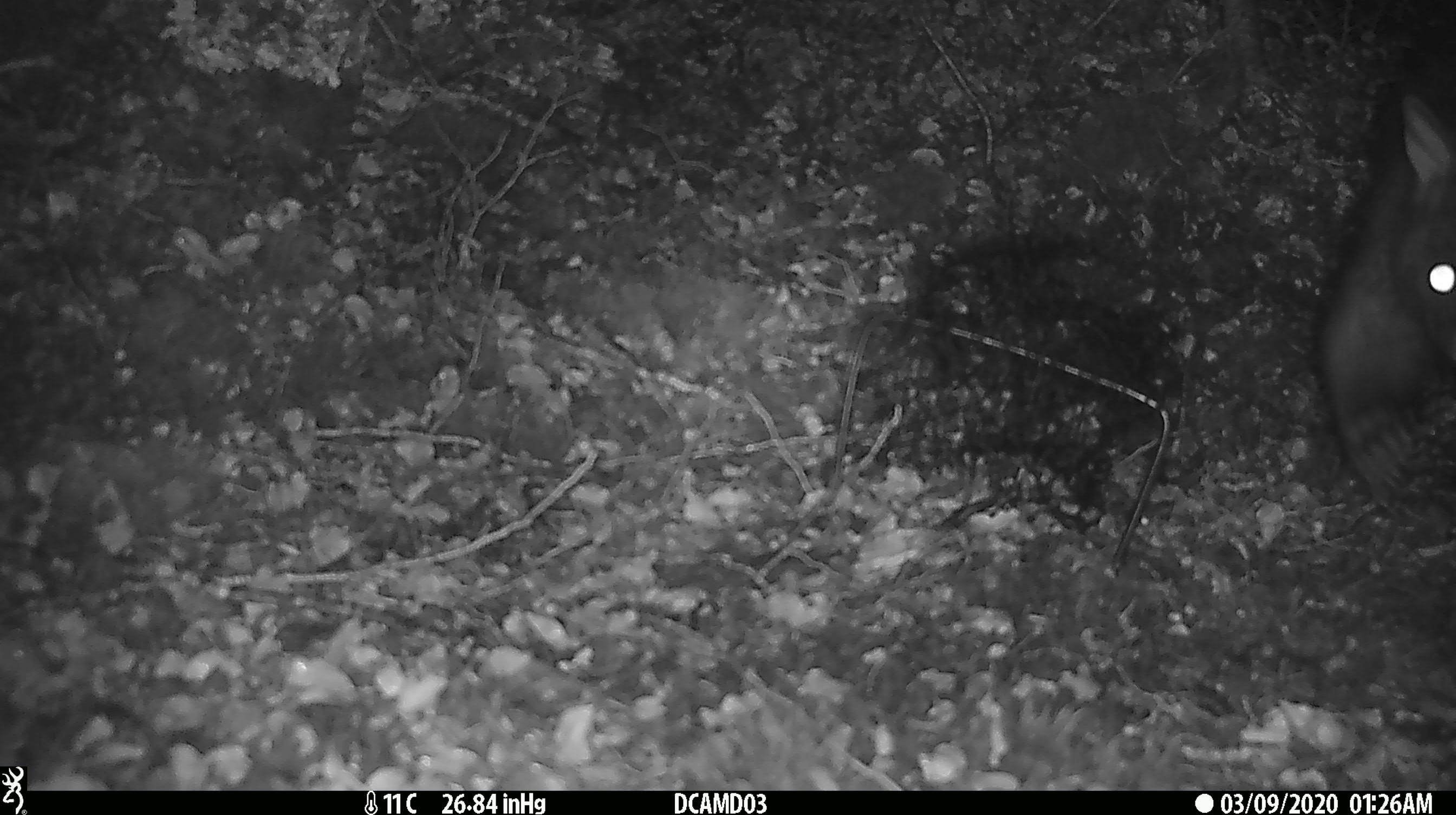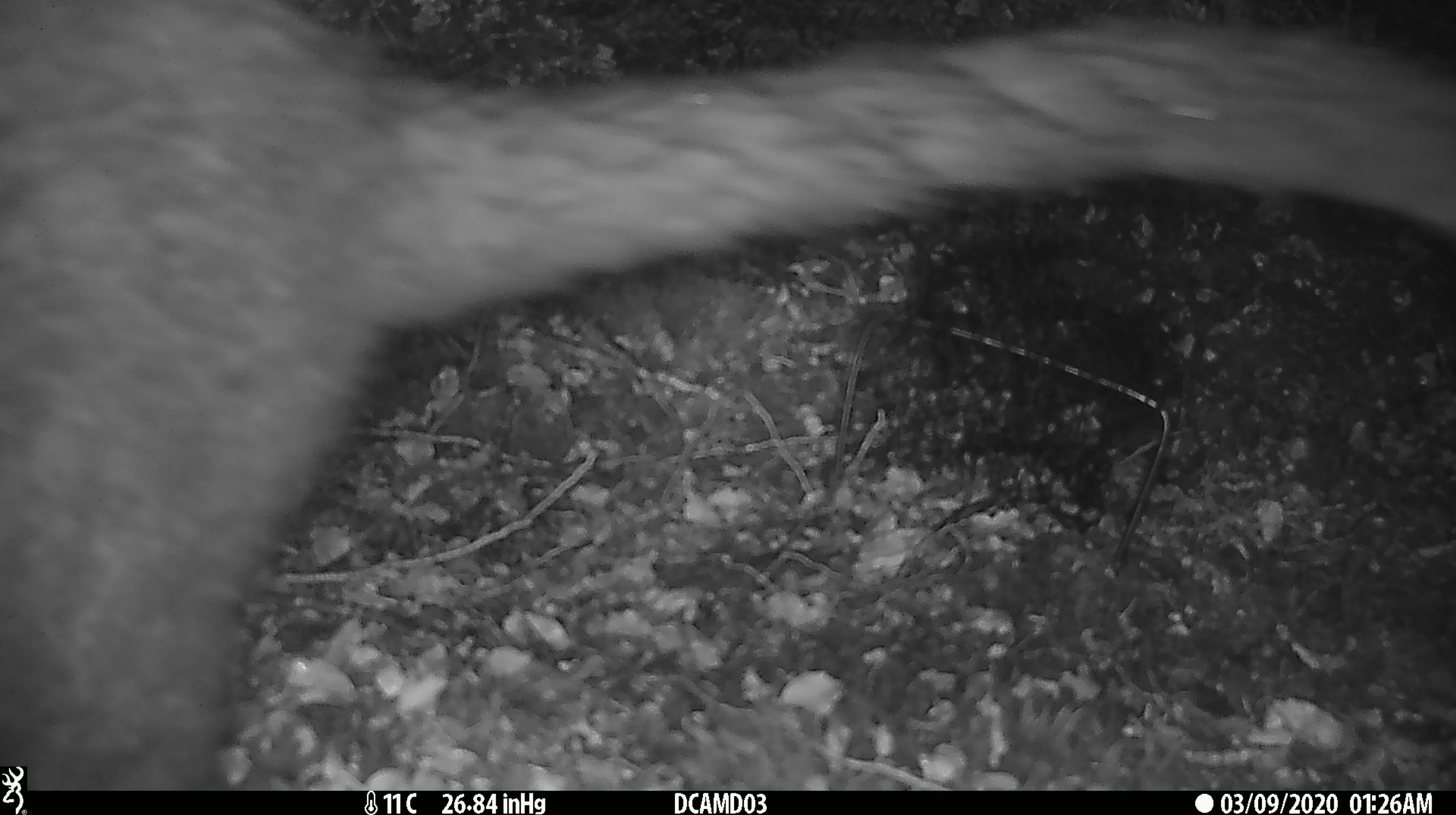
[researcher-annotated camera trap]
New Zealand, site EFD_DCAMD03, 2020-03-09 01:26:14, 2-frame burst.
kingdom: Animalia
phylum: Chordata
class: Mammalia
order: Diprotodontia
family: Phalangeridae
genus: Trichosurus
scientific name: Trichosurus vulpecula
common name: common brushtail possum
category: possum